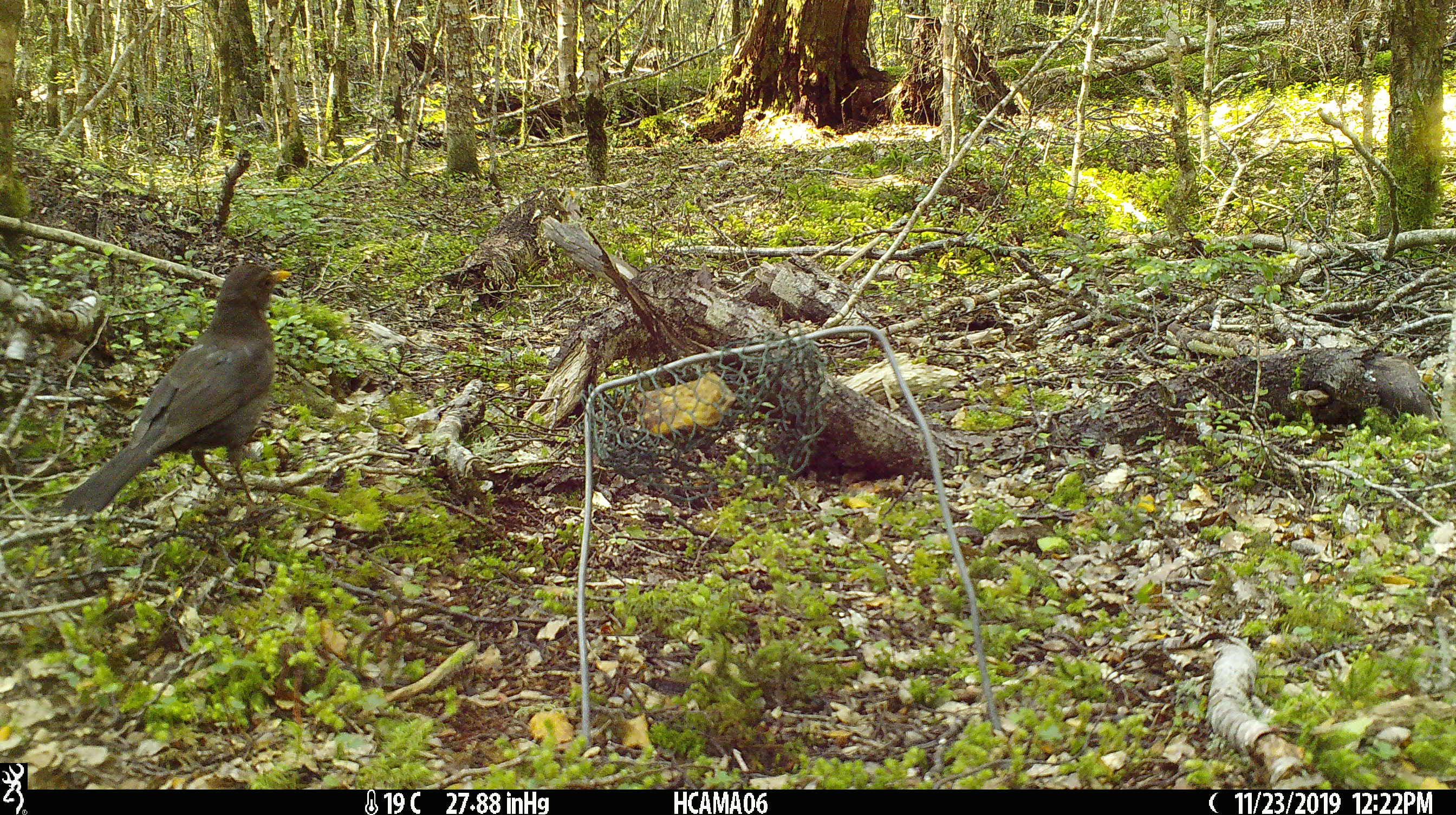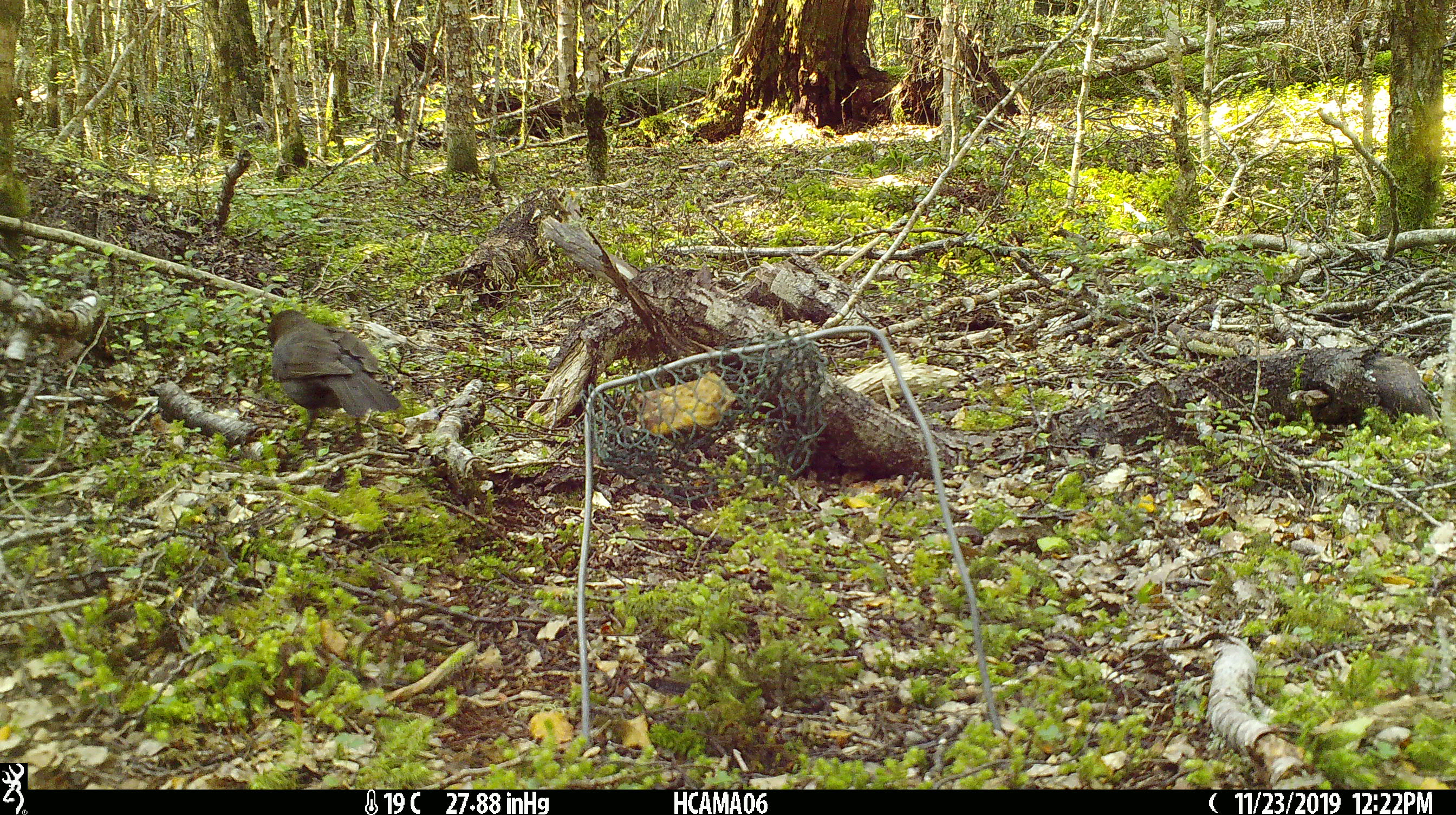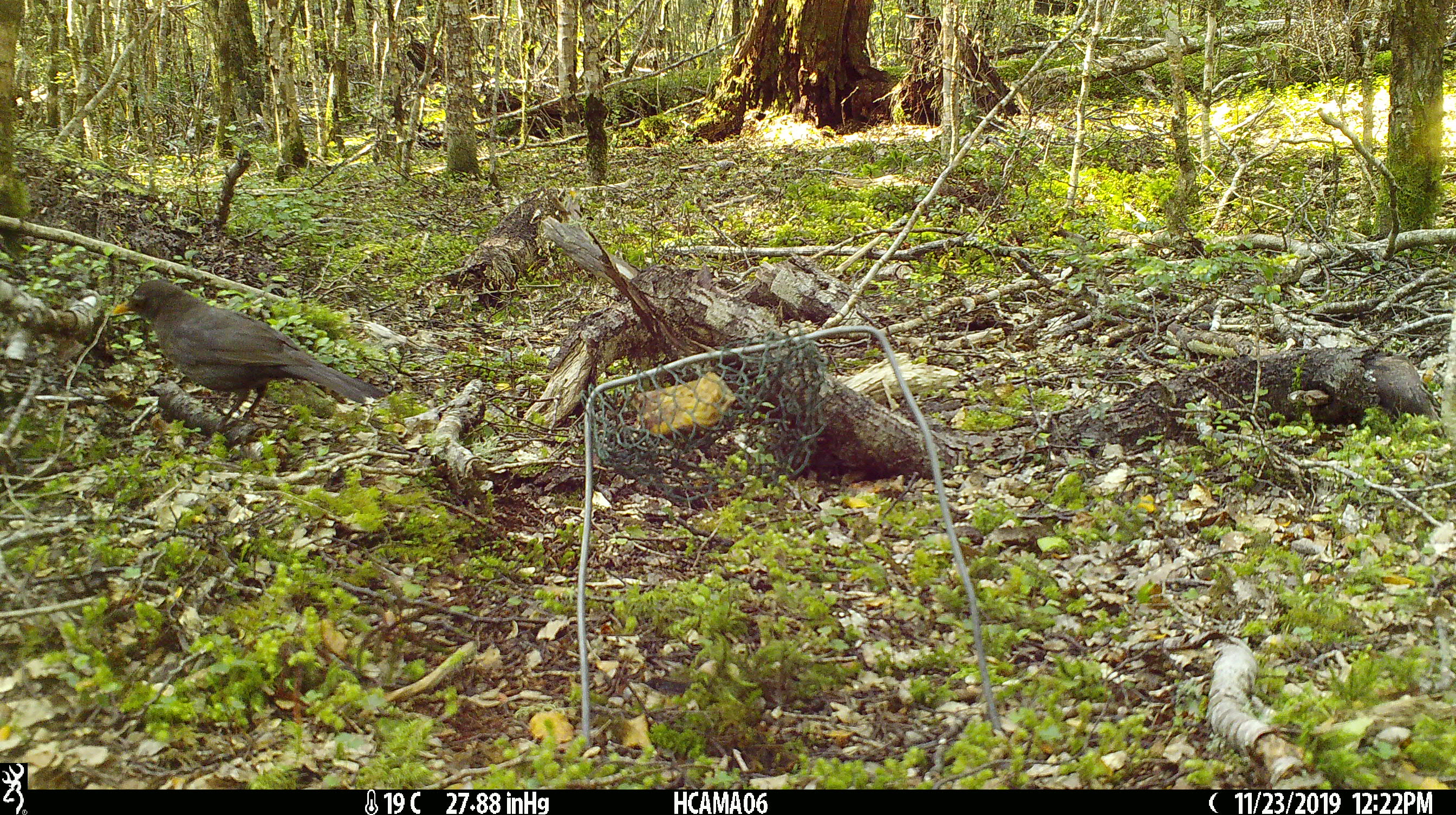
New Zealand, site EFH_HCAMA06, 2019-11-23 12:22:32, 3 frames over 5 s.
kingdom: Animalia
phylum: Chordata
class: Aves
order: Passeriformes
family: Turdidae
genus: Turdus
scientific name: Turdus merula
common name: eurasian blackbird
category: blackbird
Blackbird (eurasian blackbird) (Turdus merula).